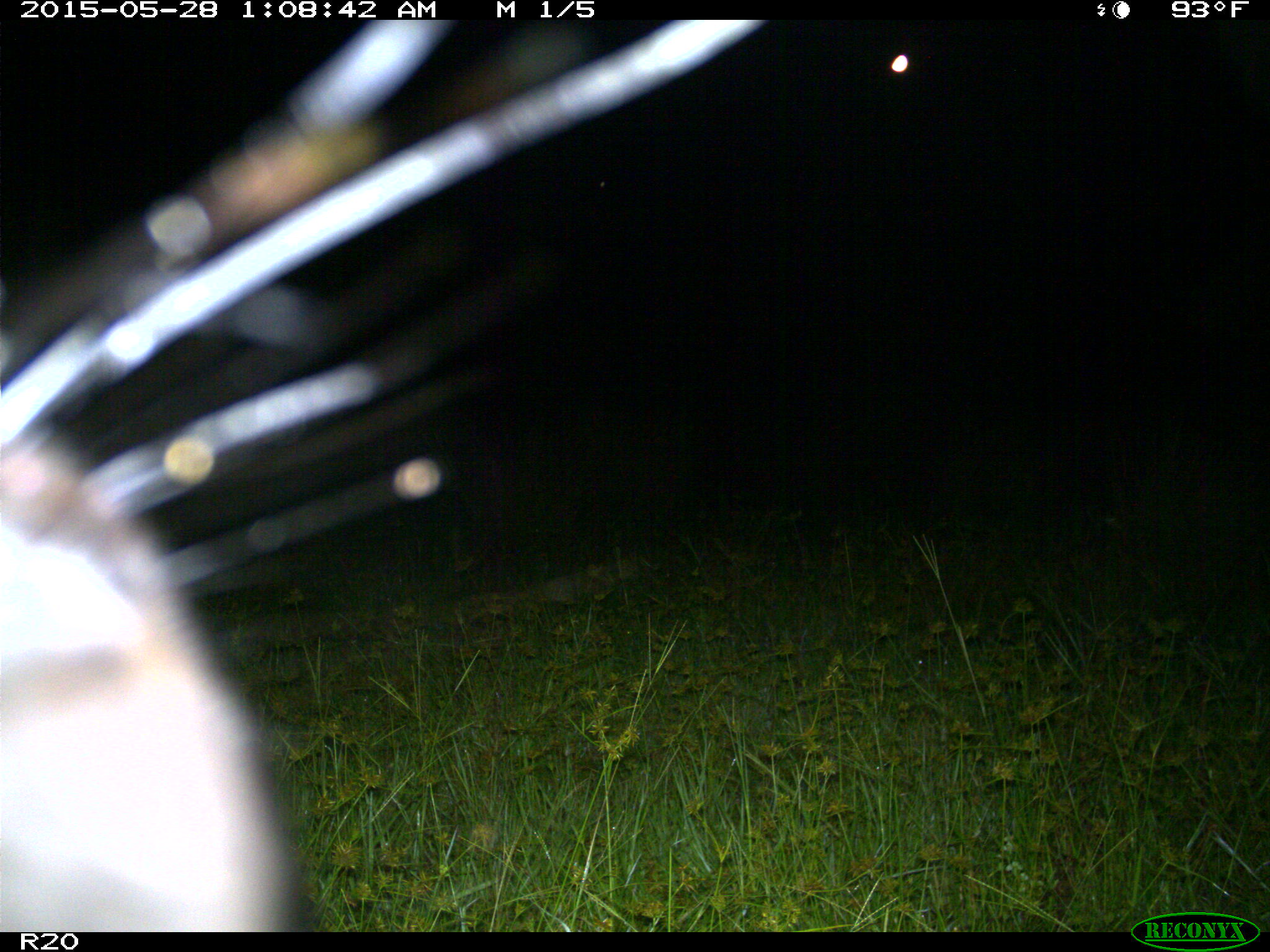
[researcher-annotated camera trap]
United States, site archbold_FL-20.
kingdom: Animalia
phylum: Chordata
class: Mammalia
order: Artiodactyla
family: Bovidae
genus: Bos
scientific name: Bos taurus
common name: domestic cow